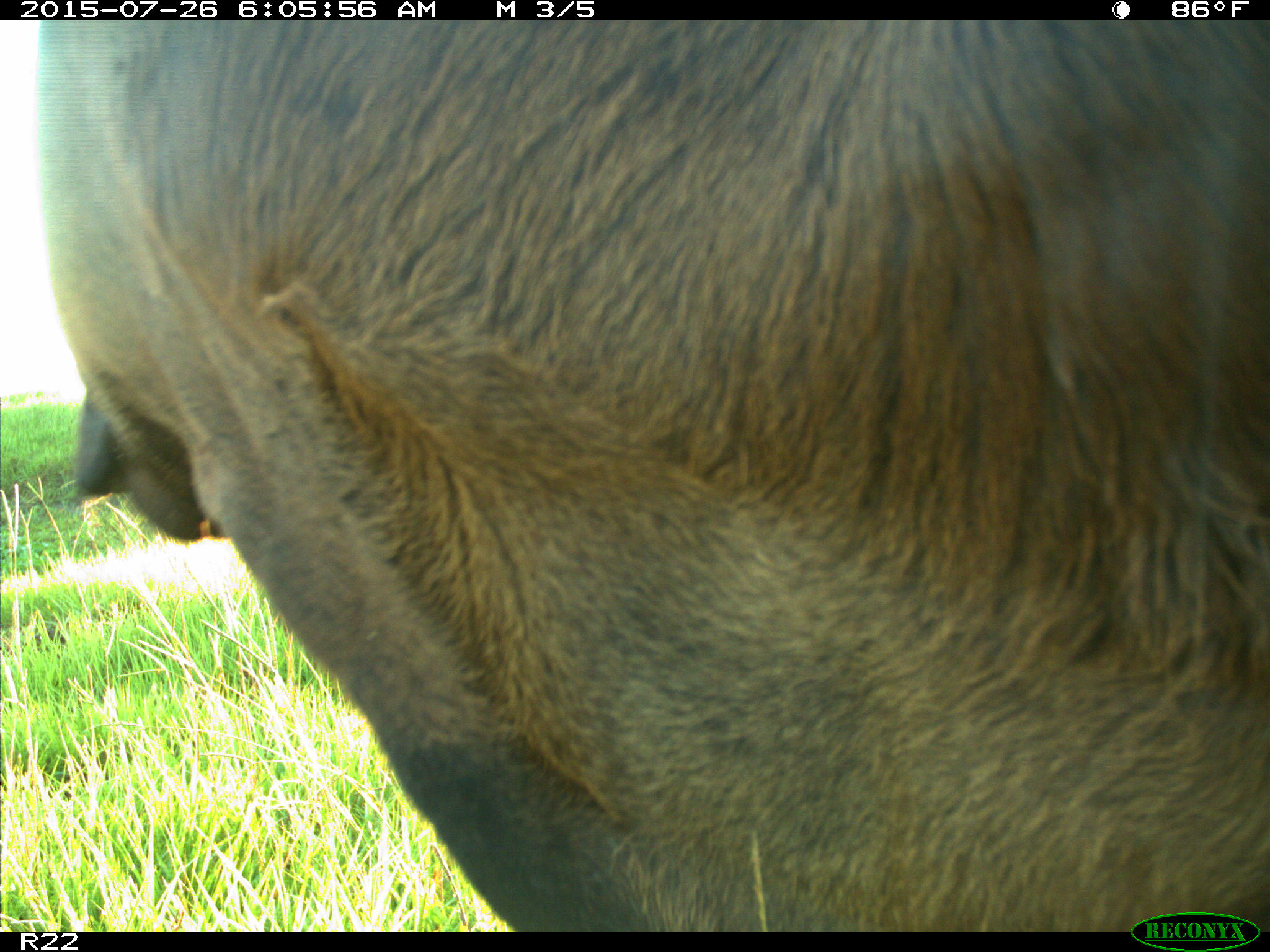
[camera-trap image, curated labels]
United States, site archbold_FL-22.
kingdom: Animalia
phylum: Chordata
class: Mammalia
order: Artiodactyla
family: Bovidae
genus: Bos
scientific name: Bos taurus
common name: domestic cow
Bos taurus (domestic cow).